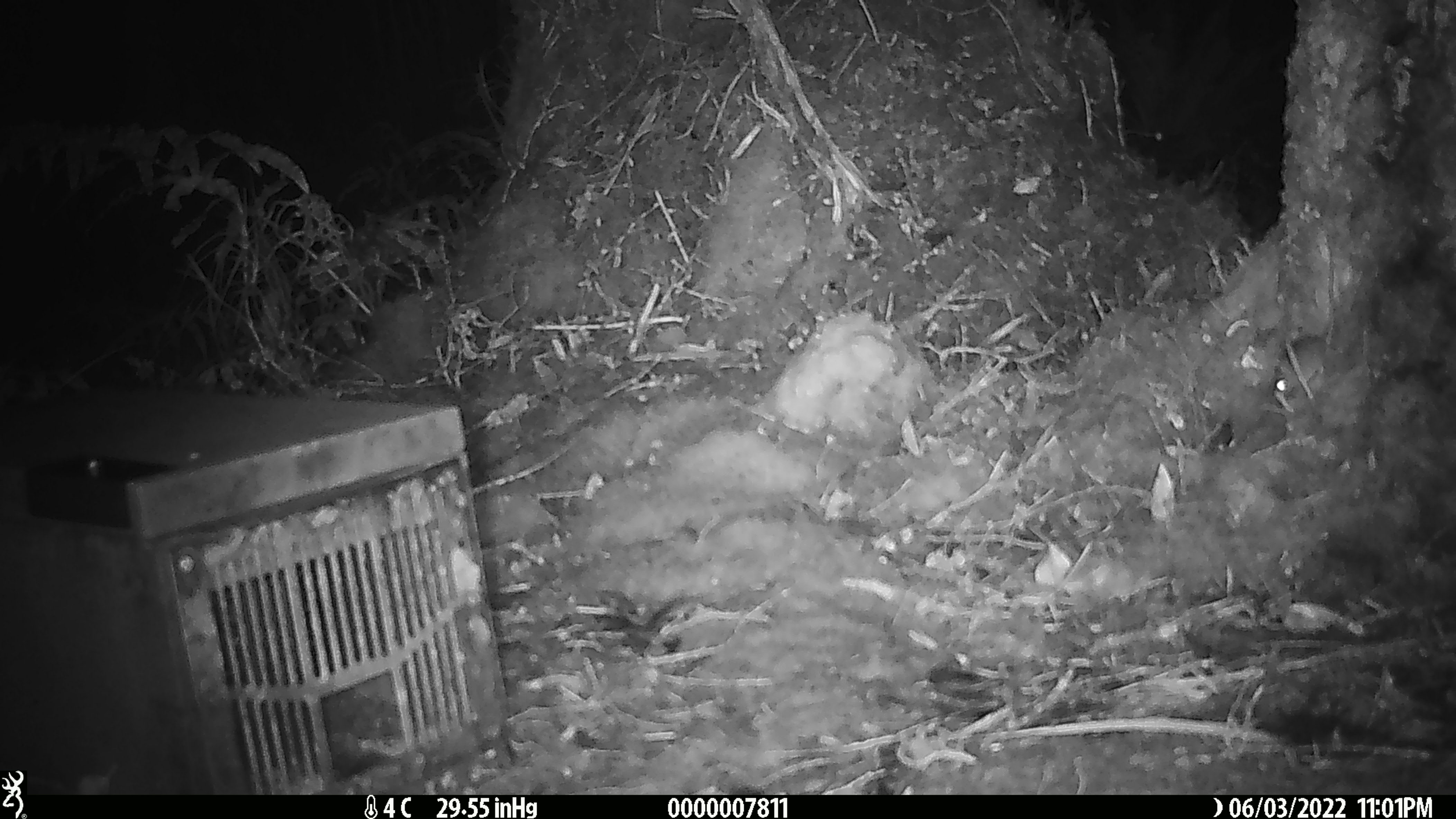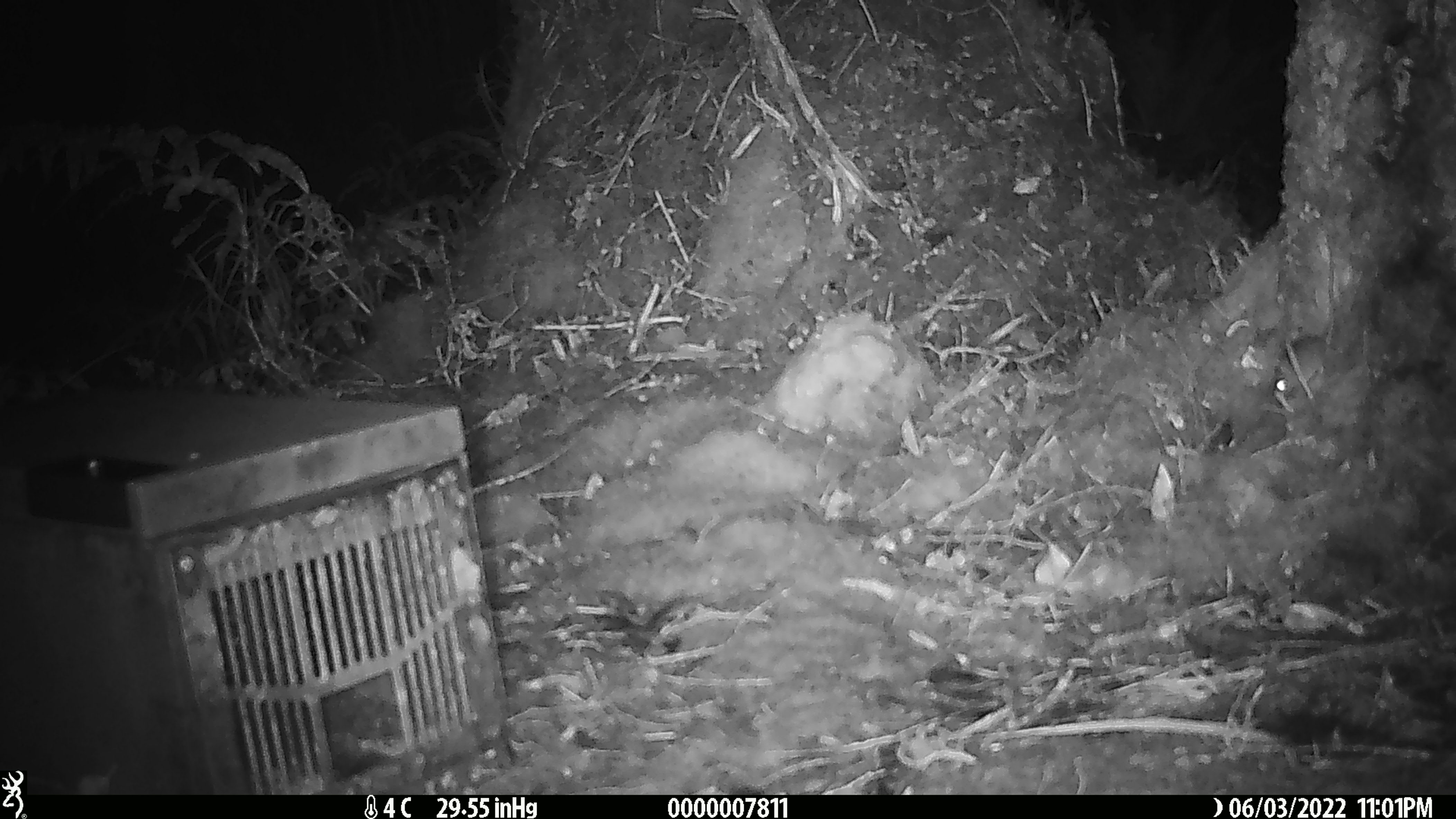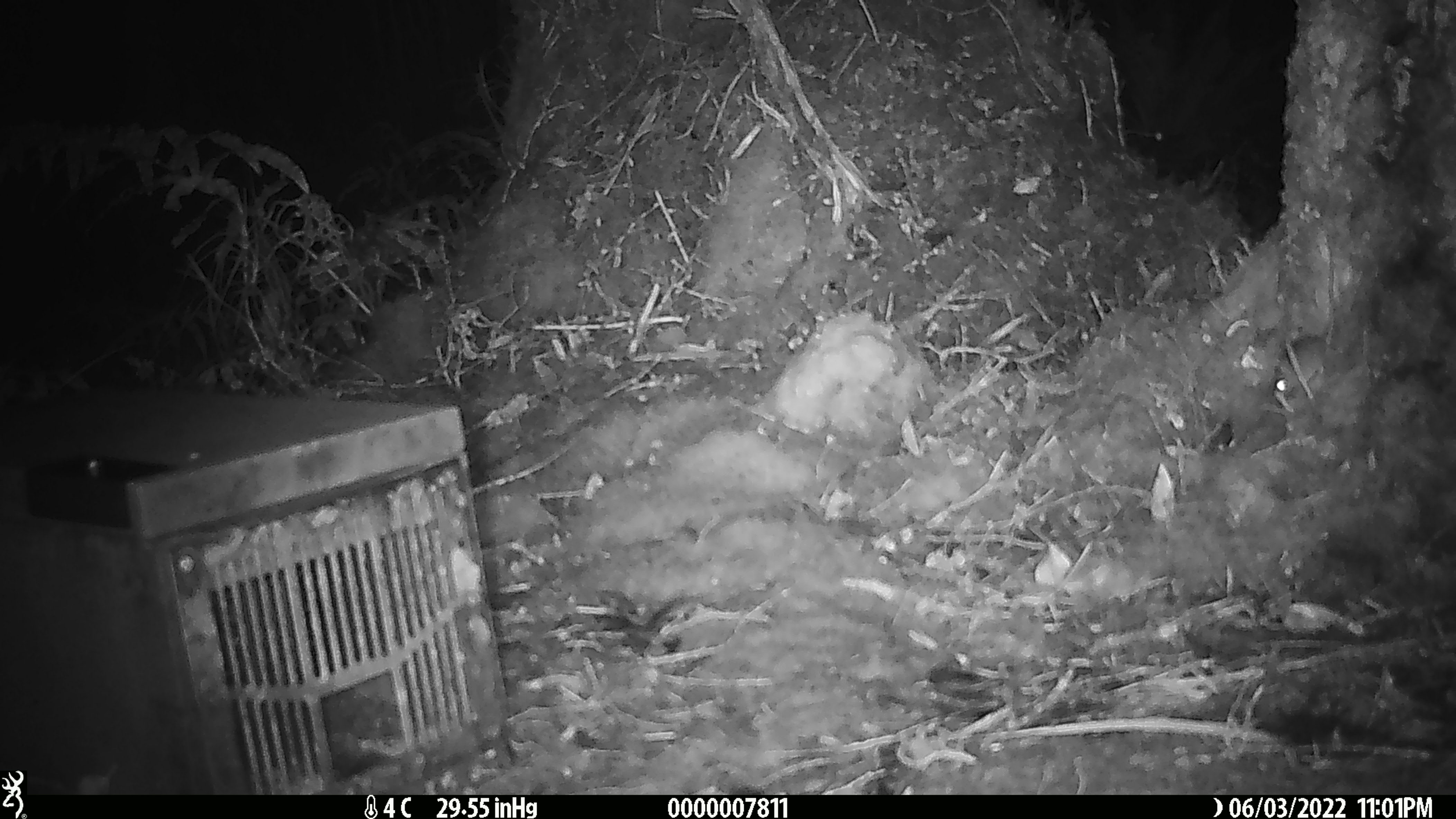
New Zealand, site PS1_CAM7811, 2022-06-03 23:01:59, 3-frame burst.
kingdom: Animalia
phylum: Chordata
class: Mammalia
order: Rodentia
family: Muridae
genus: Mus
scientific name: Mus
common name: mouse